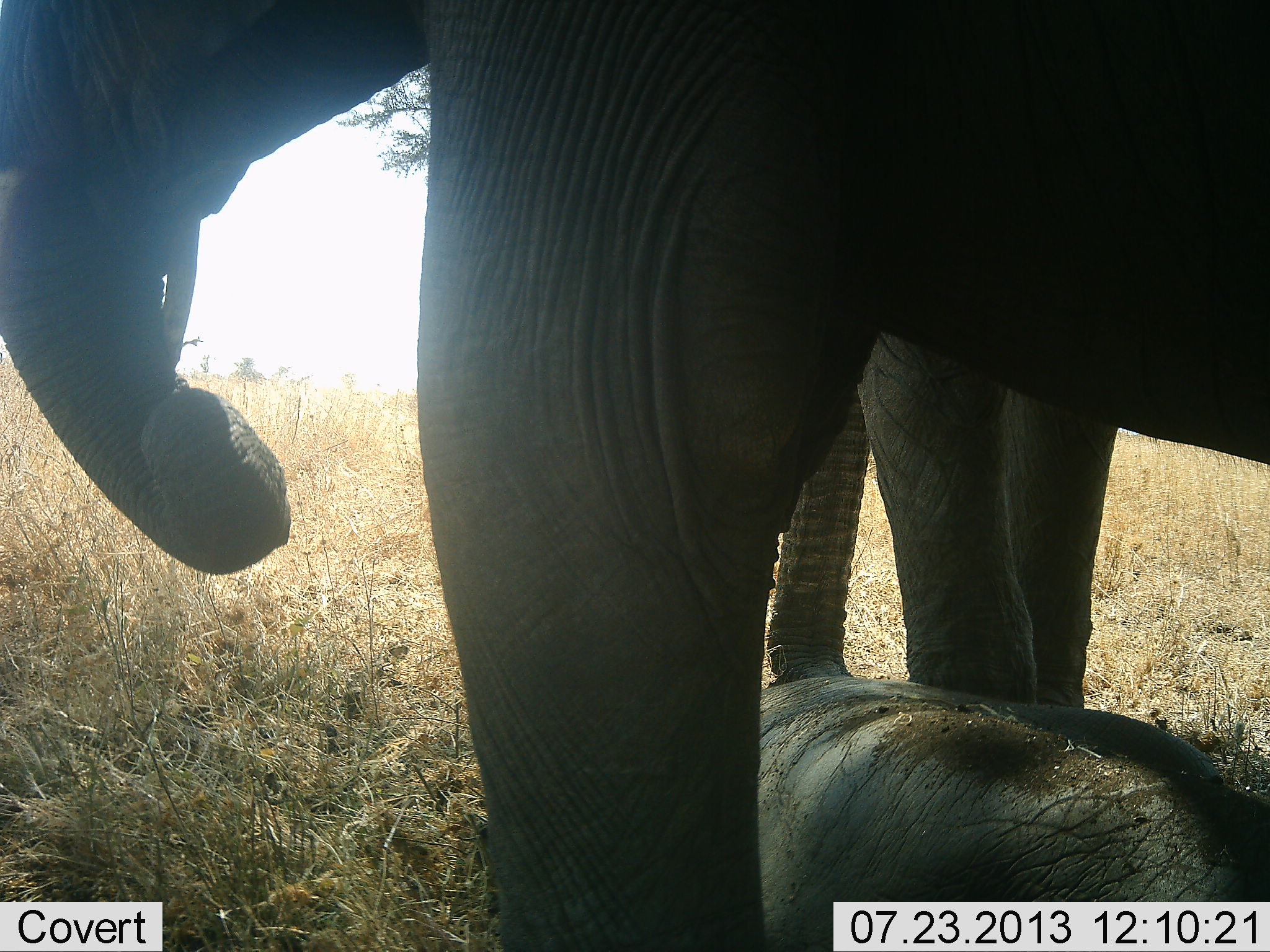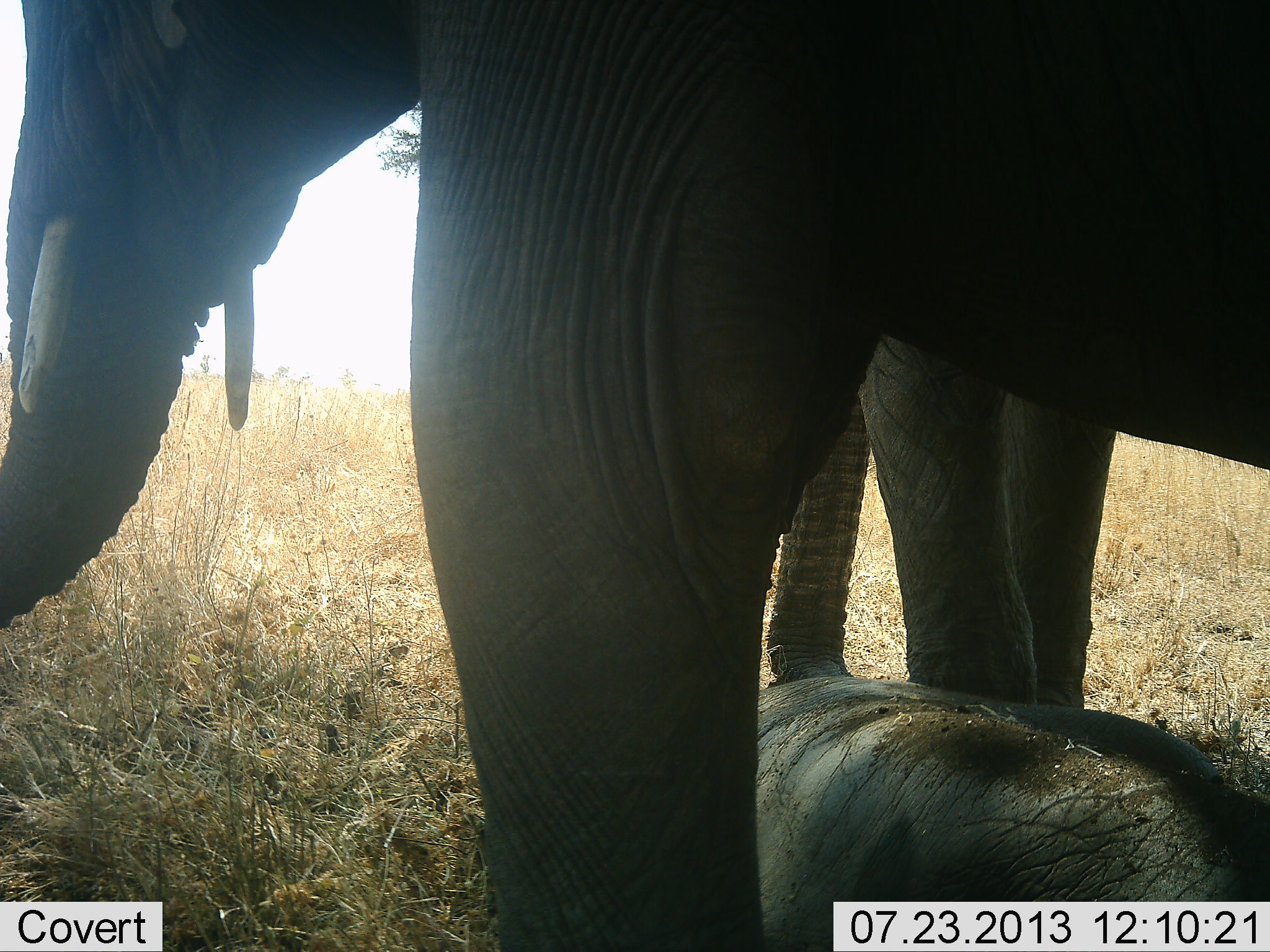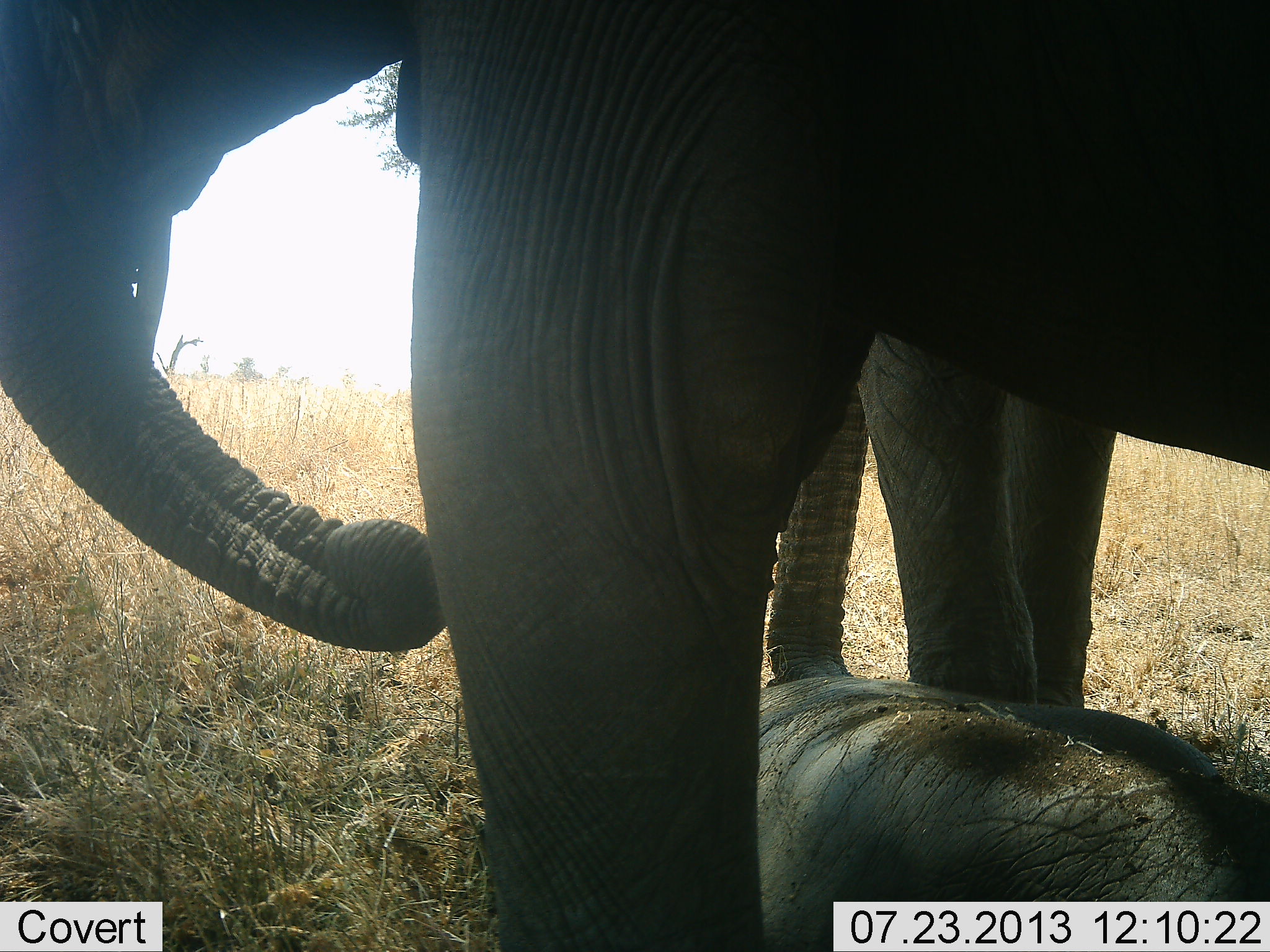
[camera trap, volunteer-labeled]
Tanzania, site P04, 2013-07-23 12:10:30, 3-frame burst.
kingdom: Animalia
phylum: Chordata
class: Mammalia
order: Proboscidea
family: Elephantidae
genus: Loxodonta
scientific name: Loxodonta africana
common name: african bush elephant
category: elephant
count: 3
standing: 93%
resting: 93%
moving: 7%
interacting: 0%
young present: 79%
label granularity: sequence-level